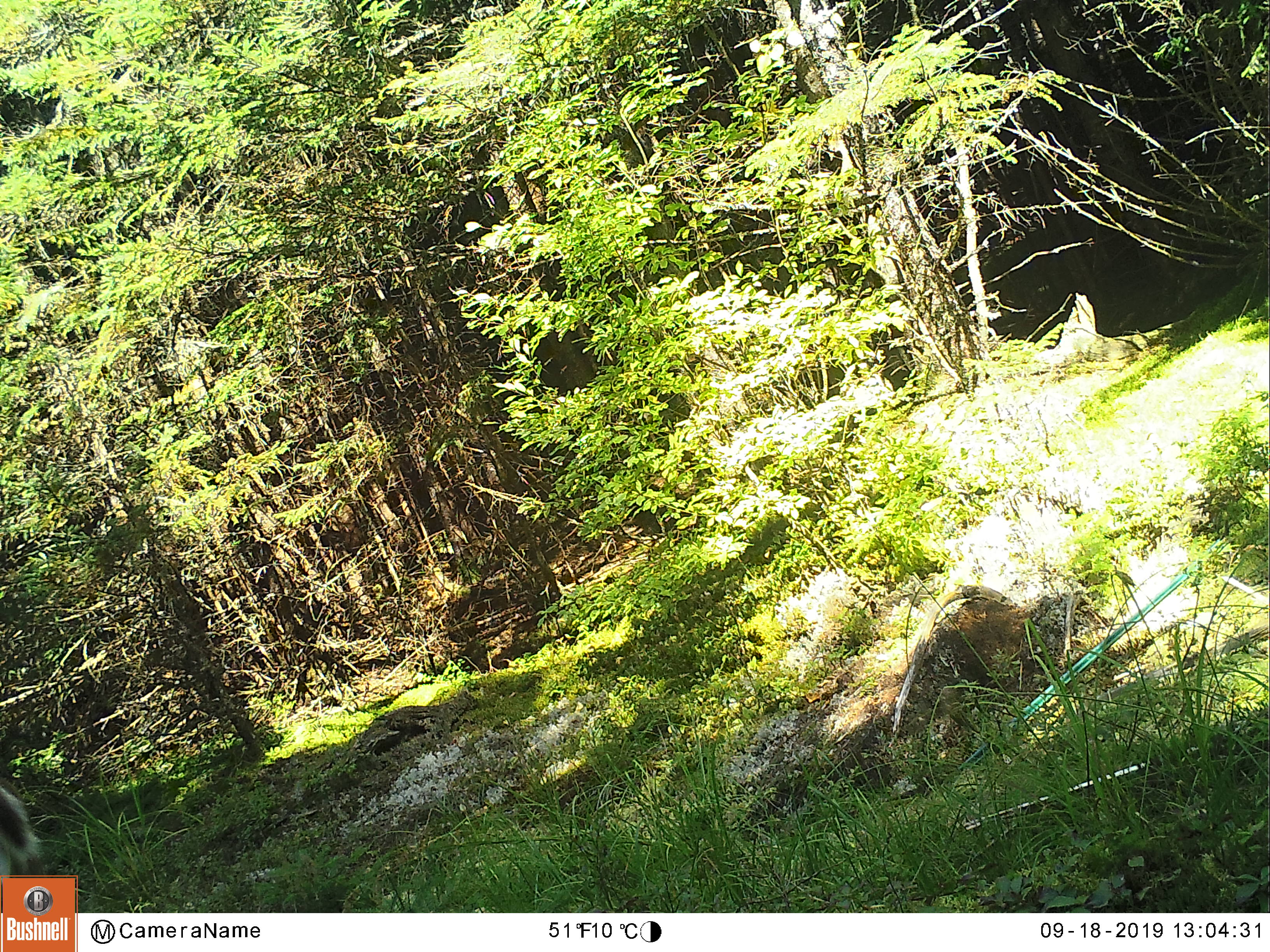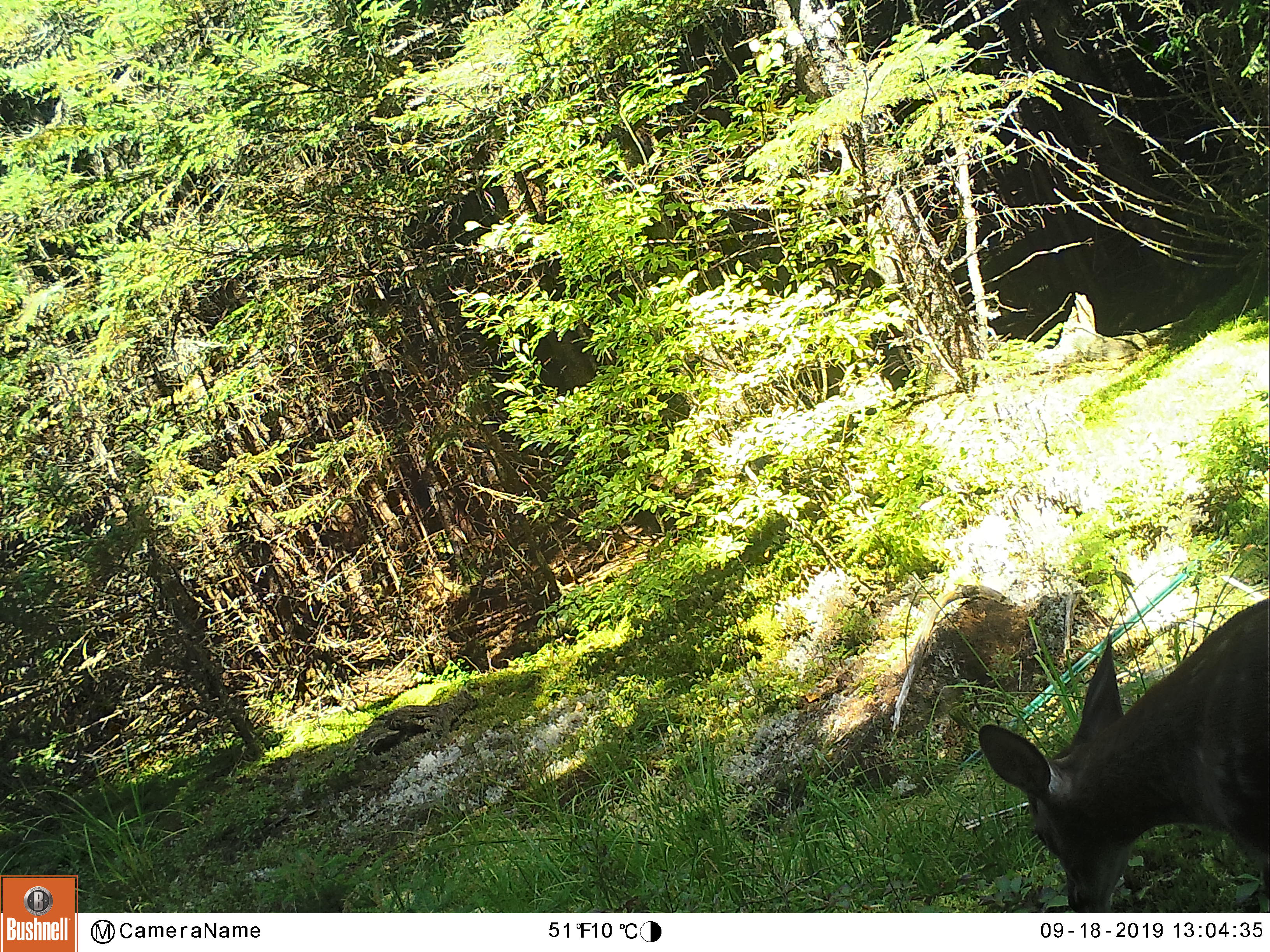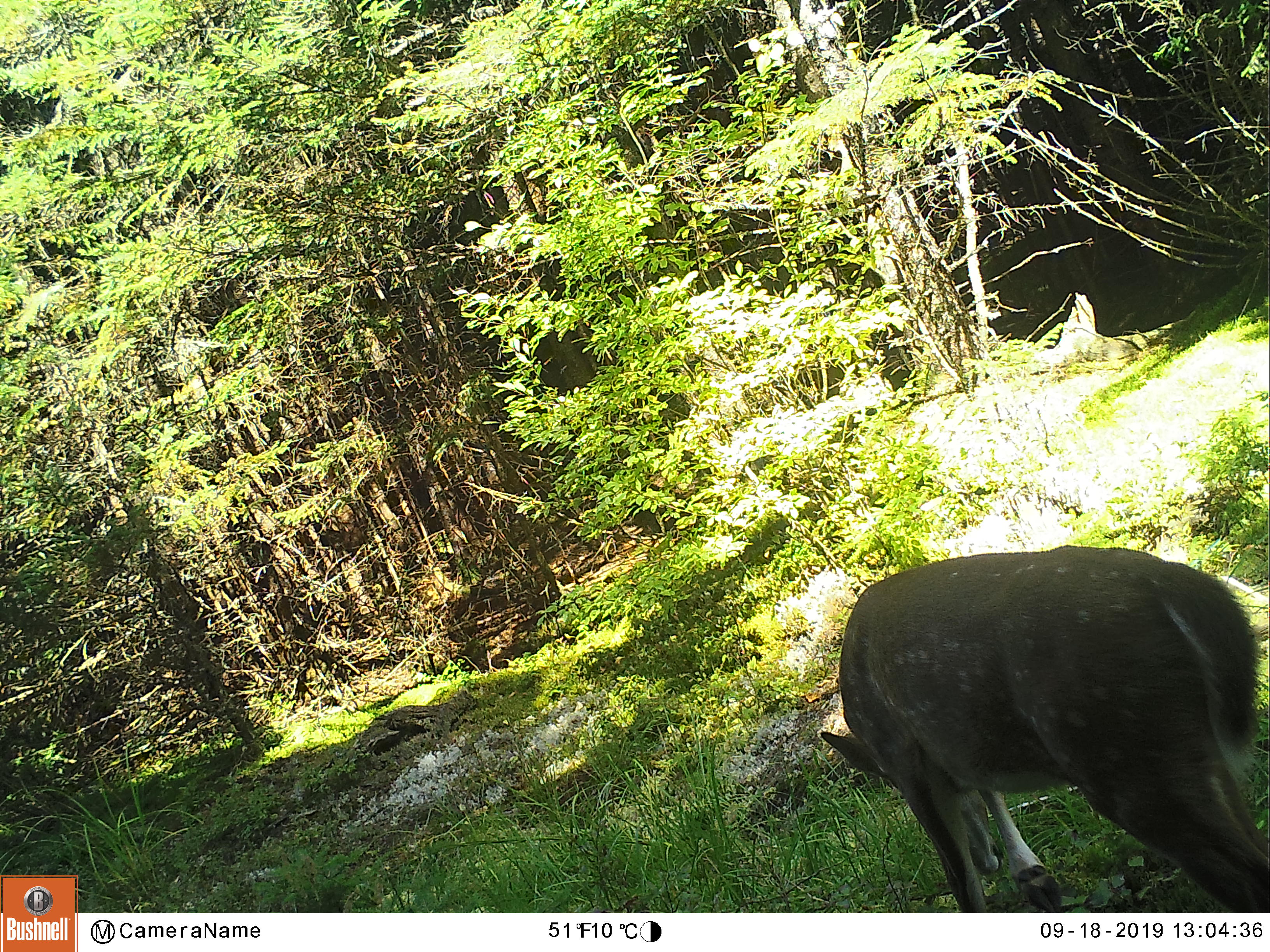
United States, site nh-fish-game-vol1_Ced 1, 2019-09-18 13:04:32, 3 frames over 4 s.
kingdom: Animalia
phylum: Chordata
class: Mammalia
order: Artiodactyla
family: Cervidae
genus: Odocoileus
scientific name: Odocoileus virginianus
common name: white-tailed deer